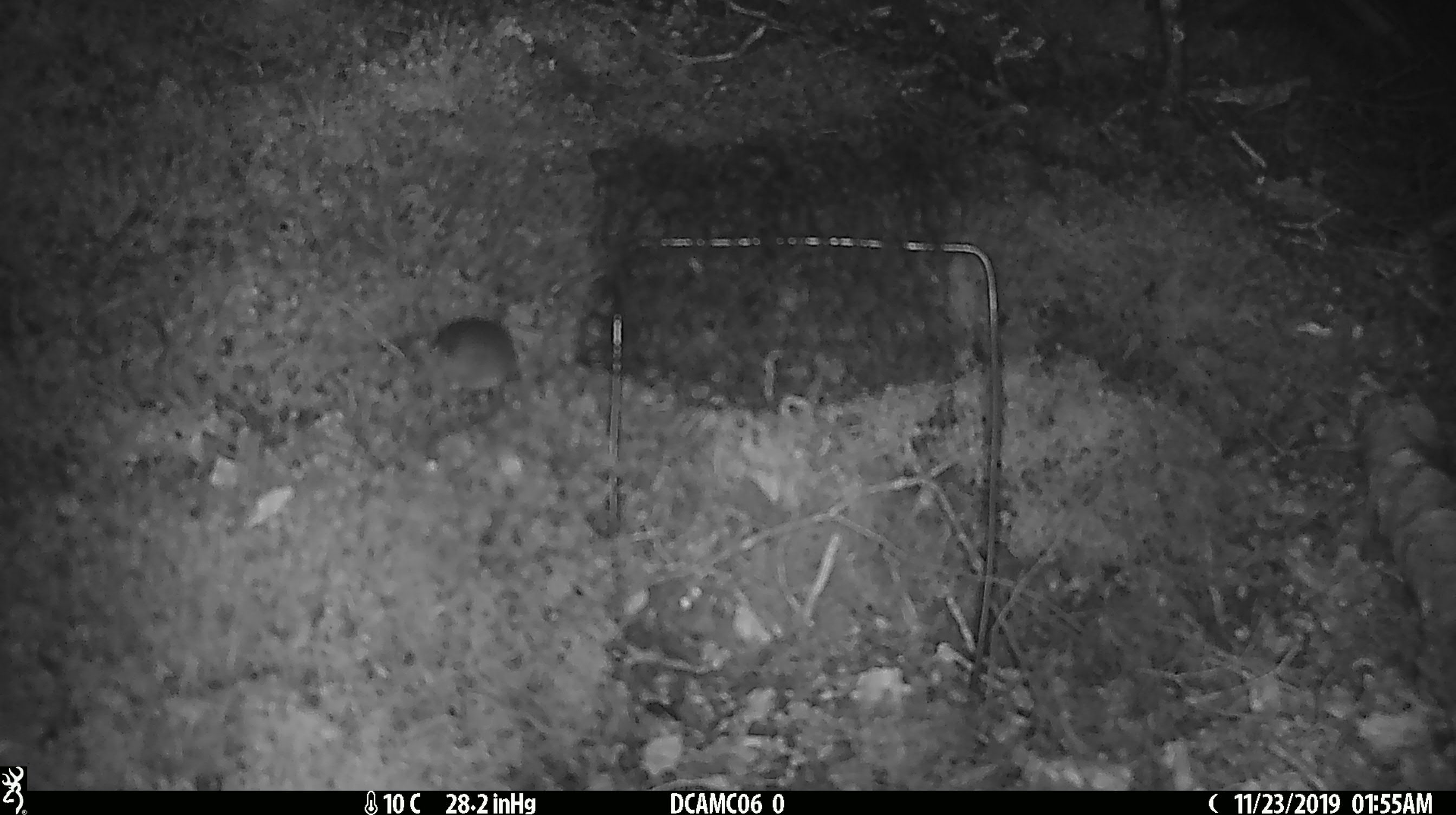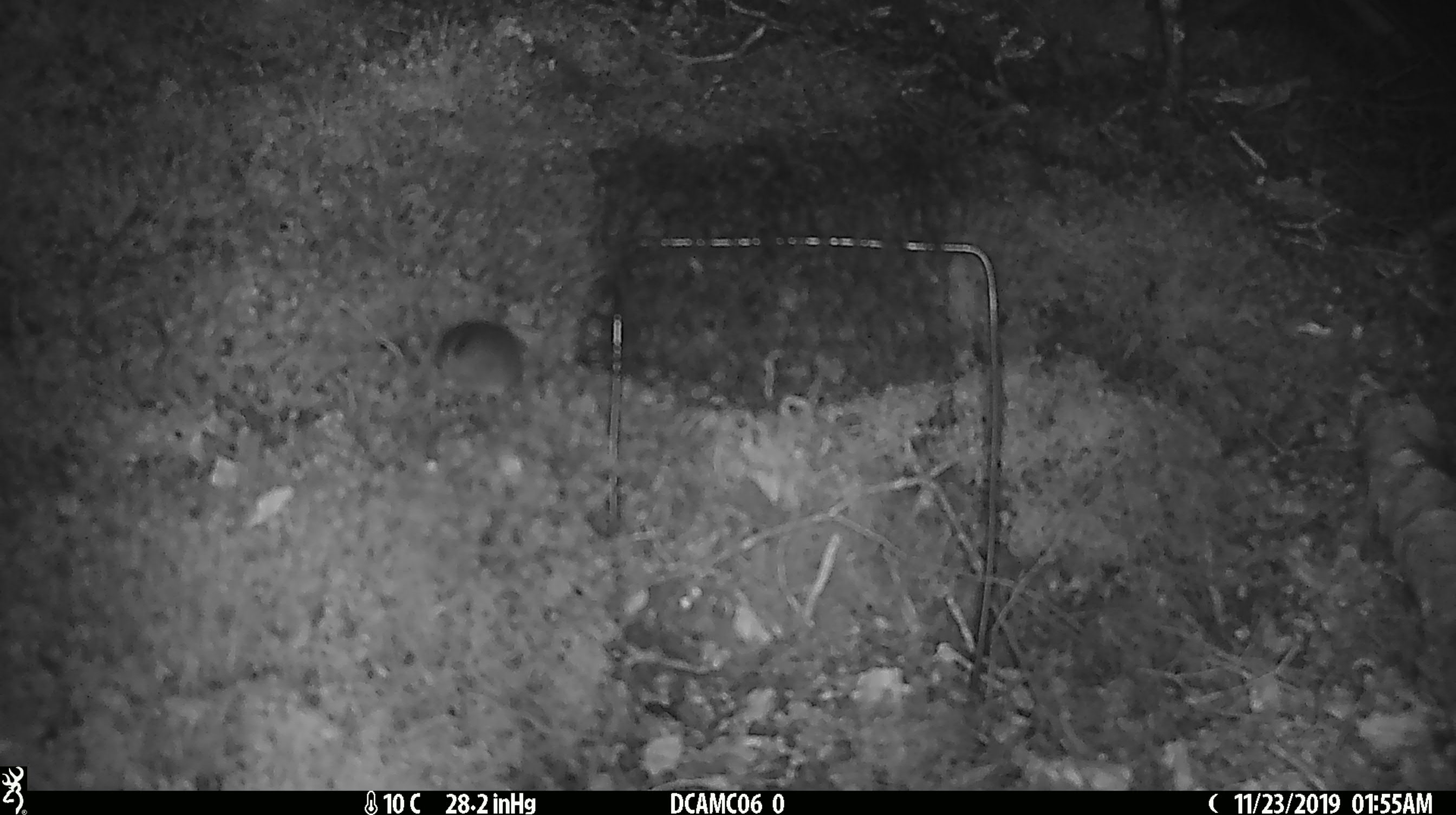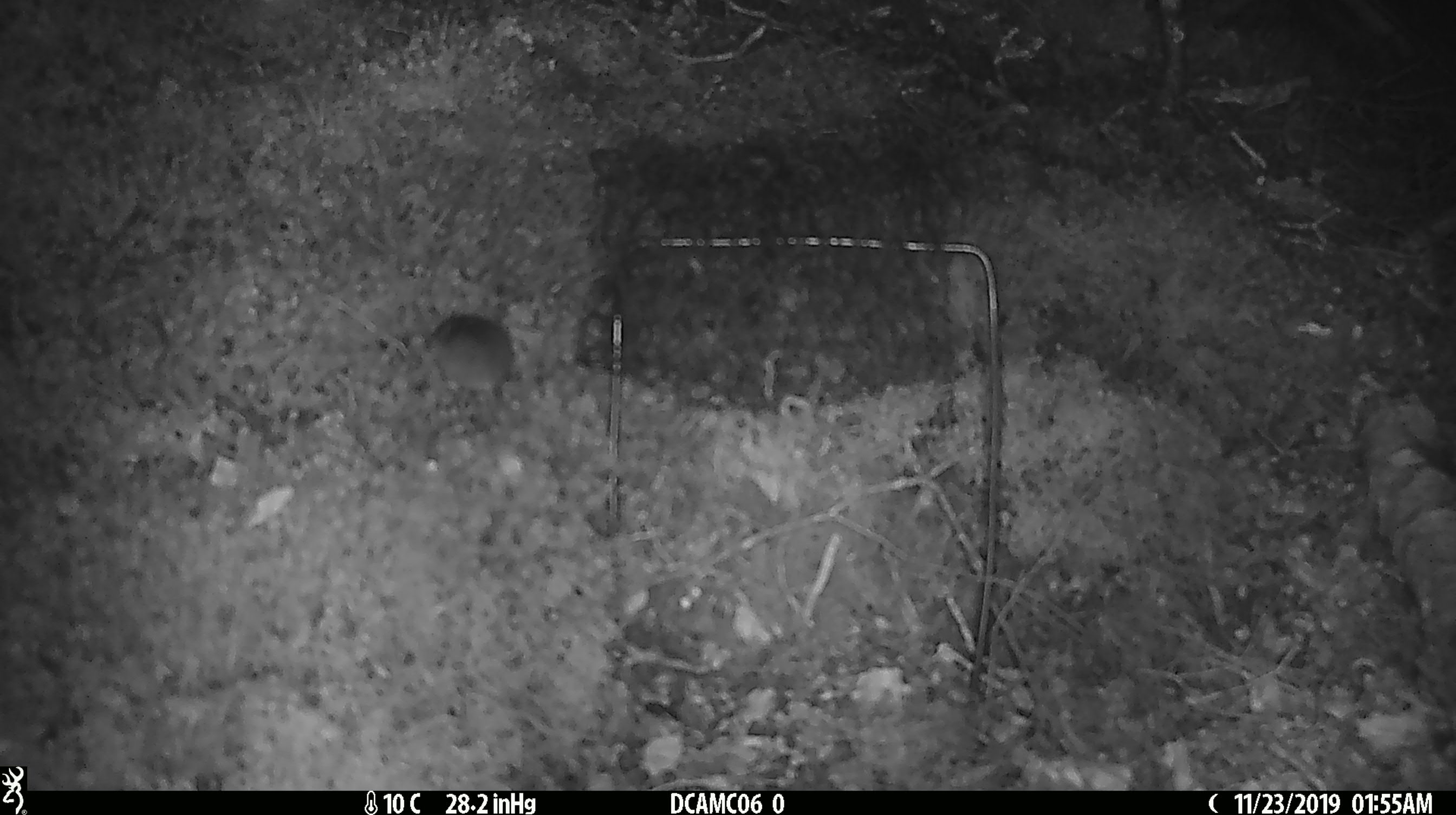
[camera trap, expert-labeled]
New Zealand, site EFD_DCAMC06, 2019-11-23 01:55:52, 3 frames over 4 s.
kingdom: Animalia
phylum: Chordata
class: Mammalia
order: Rodentia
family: Muridae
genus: Mus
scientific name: Mus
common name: mouse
Mouse (Mus).